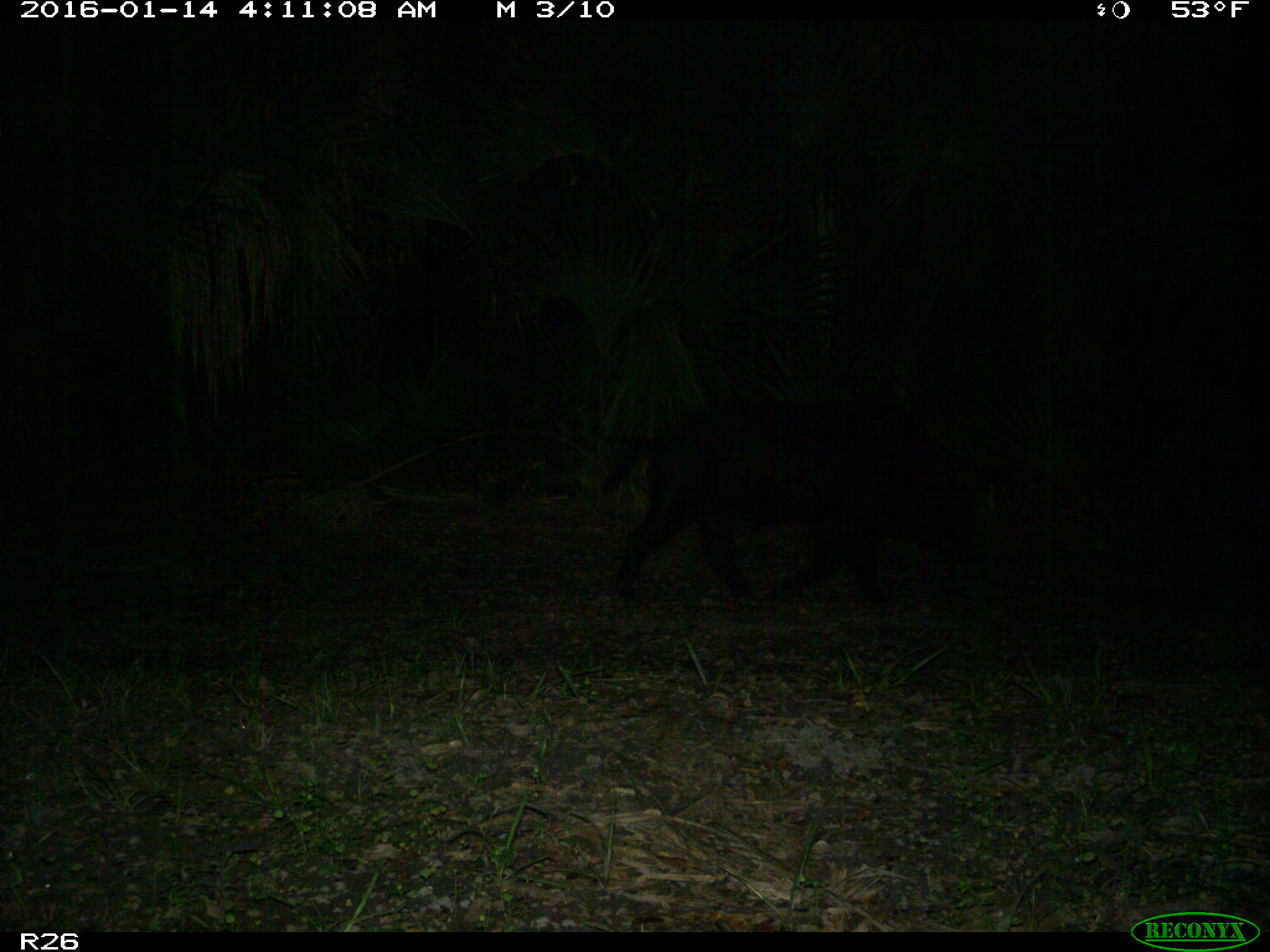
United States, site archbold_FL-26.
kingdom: Animalia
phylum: Chordata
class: Mammalia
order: Artiodactyla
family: Suidae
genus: Sus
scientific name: Sus scrofa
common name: wild boar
Sus scrofa (wild boar).